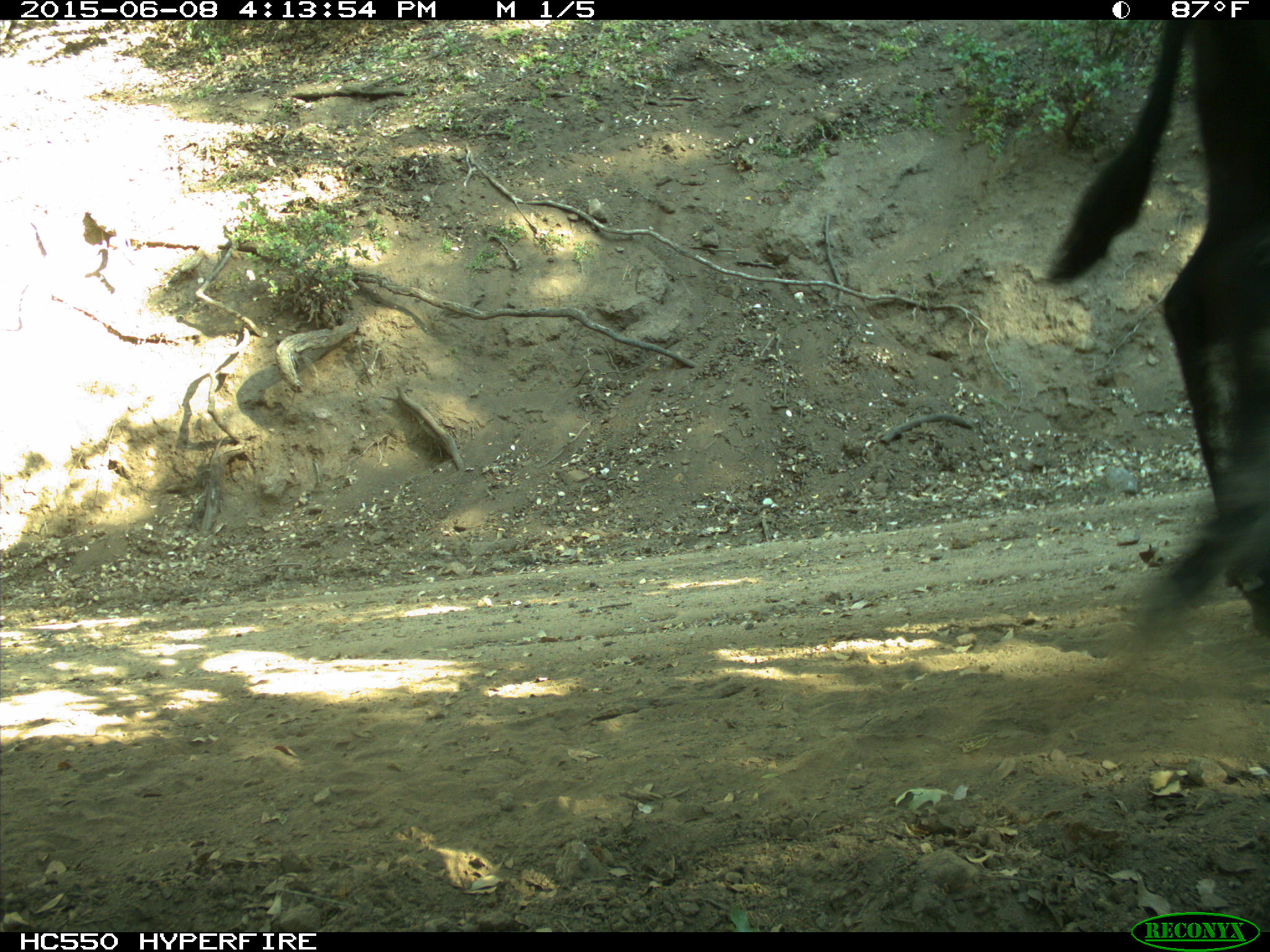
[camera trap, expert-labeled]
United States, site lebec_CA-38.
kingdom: Animalia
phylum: Chordata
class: Mammalia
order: Artiodactyla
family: Bovidae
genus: Bos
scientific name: Bos taurus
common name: domestic cow